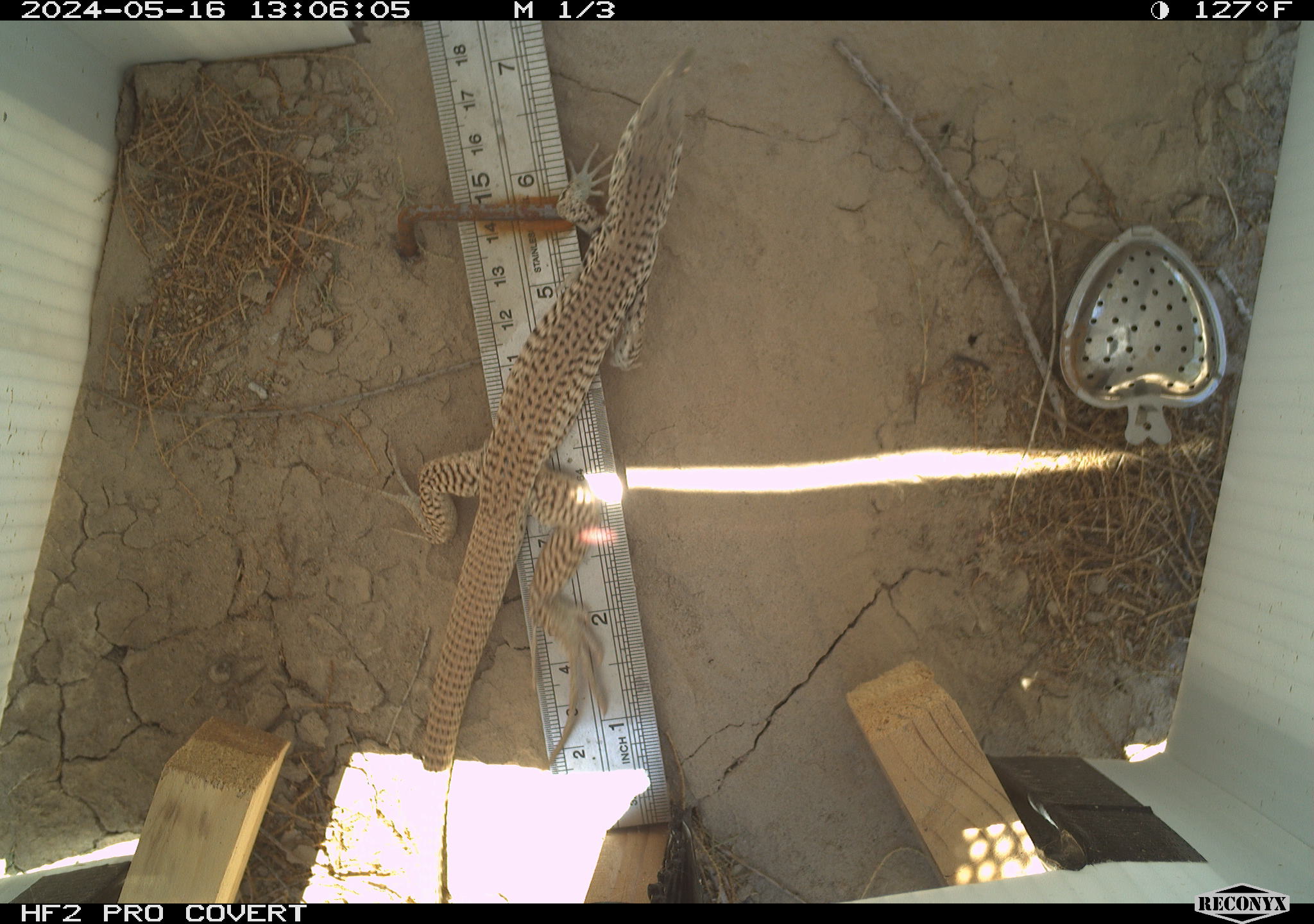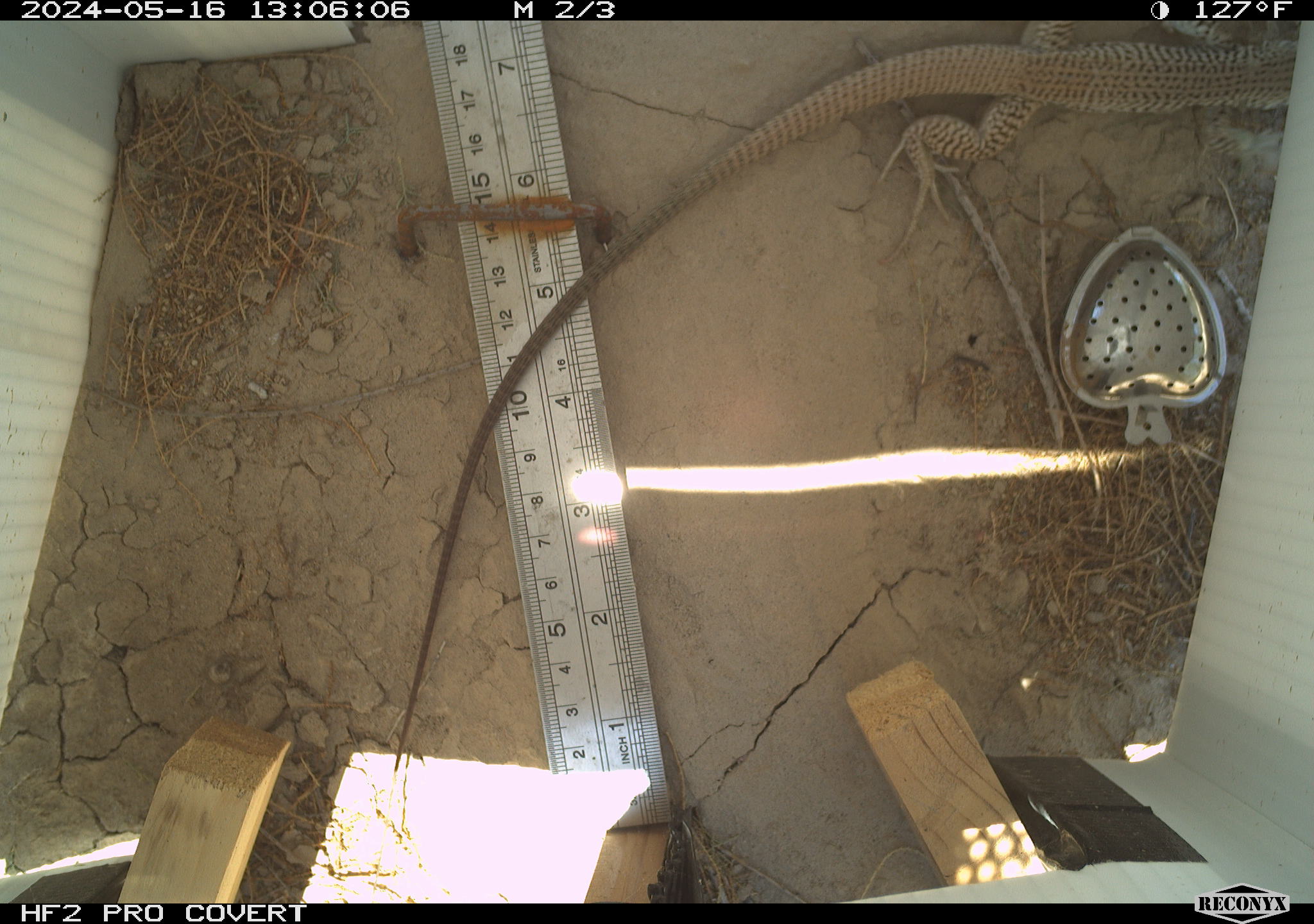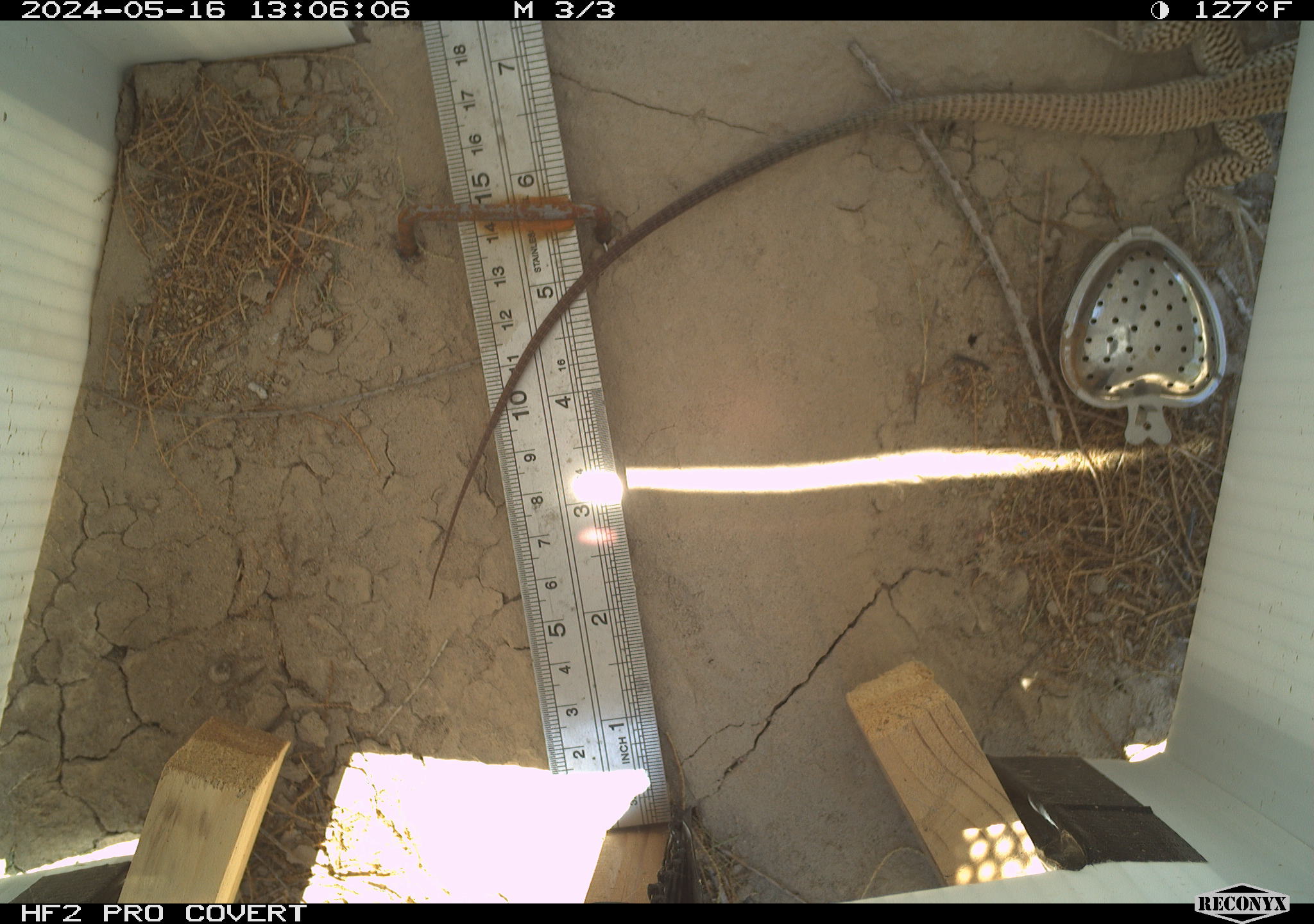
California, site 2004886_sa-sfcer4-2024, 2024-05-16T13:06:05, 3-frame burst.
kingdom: Animalia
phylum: Chordata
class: Reptilia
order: Squamata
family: Teiidae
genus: Aspidoscelis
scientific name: Aspidoscelis tigris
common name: western whiptail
Western whiptail (Aspidoscelis tigris).